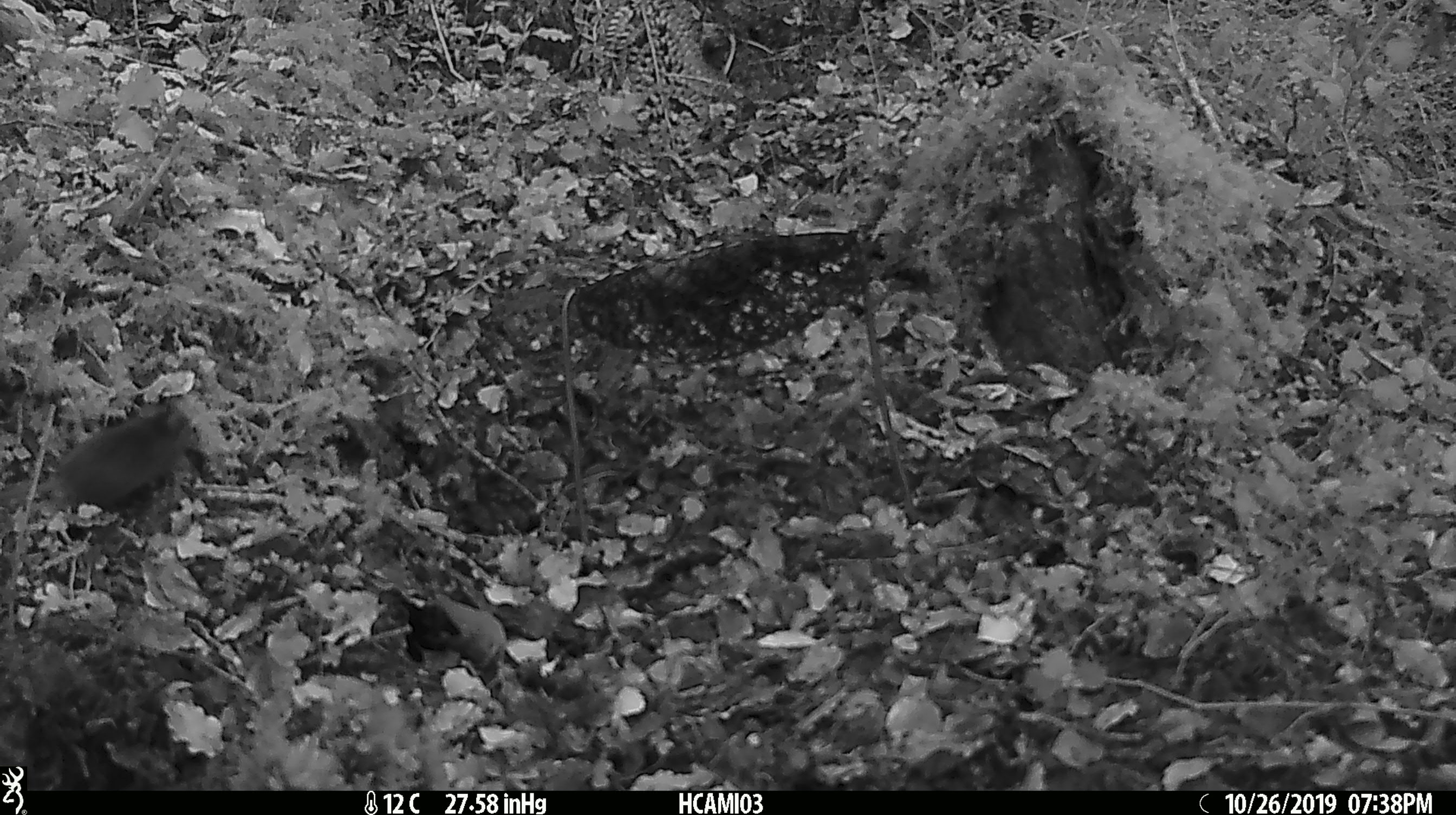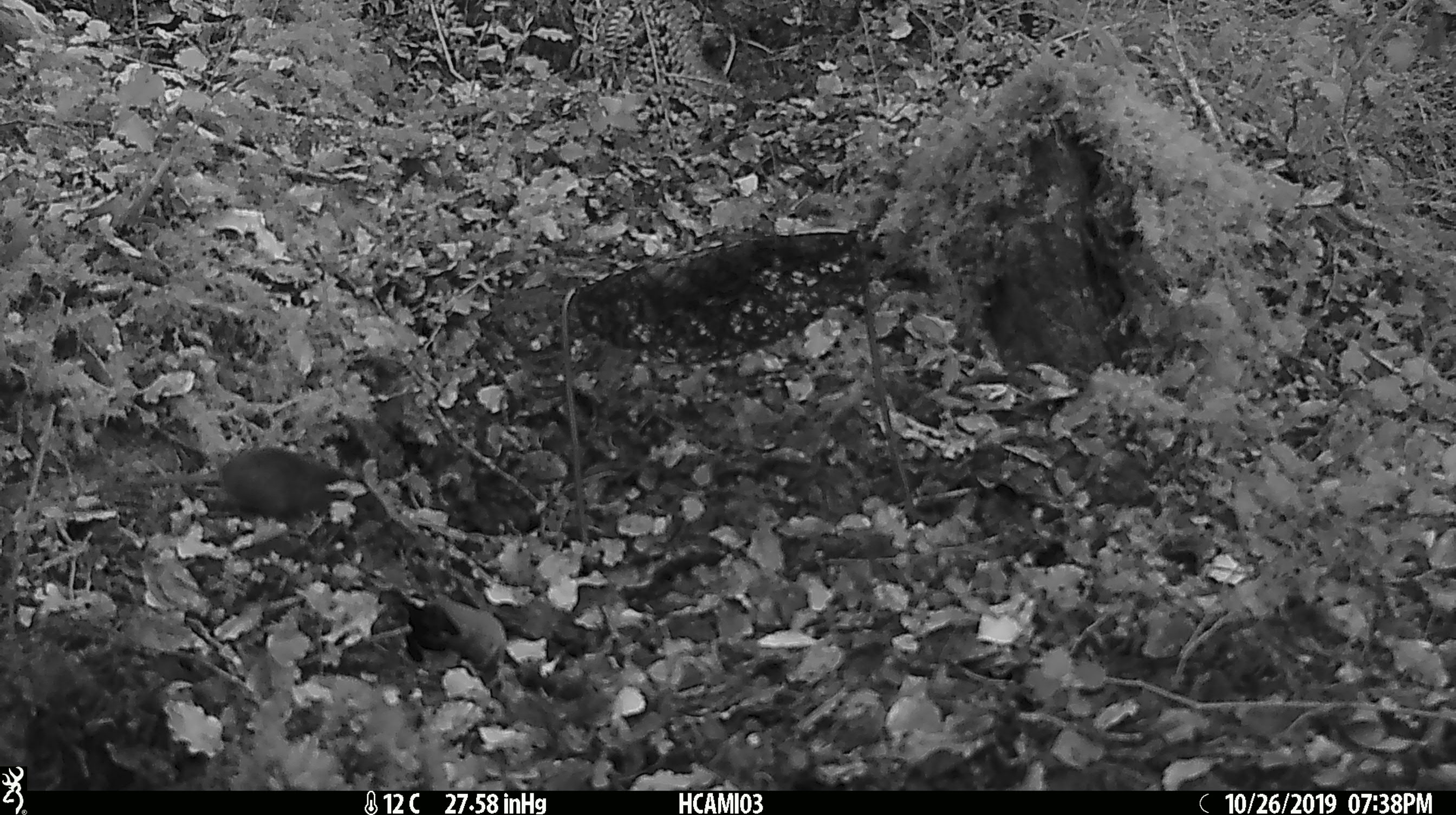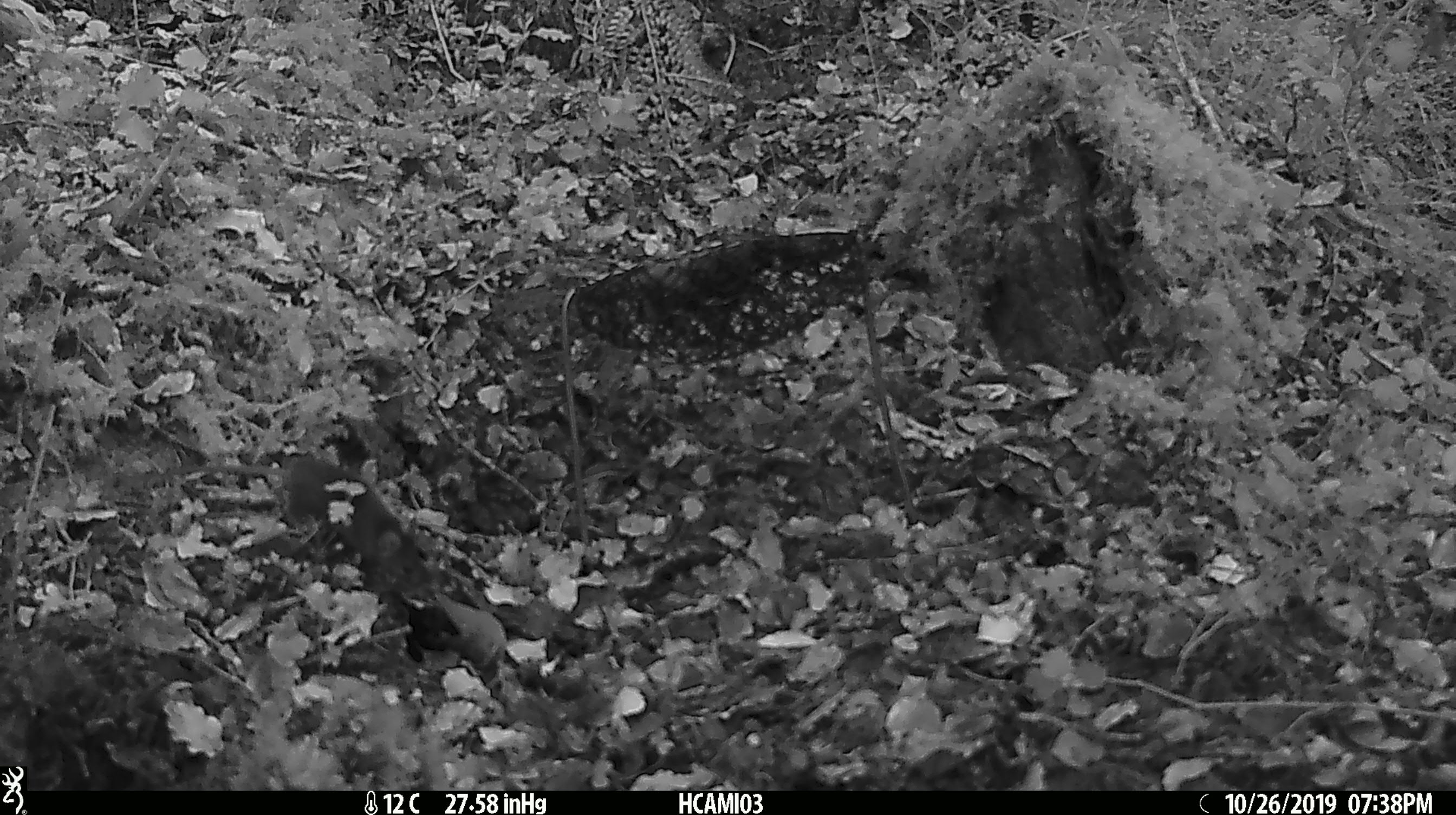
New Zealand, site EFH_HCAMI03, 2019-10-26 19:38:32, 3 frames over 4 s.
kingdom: Animalia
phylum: Chordata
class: Mammalia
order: Rodentia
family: Muridae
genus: Mus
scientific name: Mus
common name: mouse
Mouse (Mus).